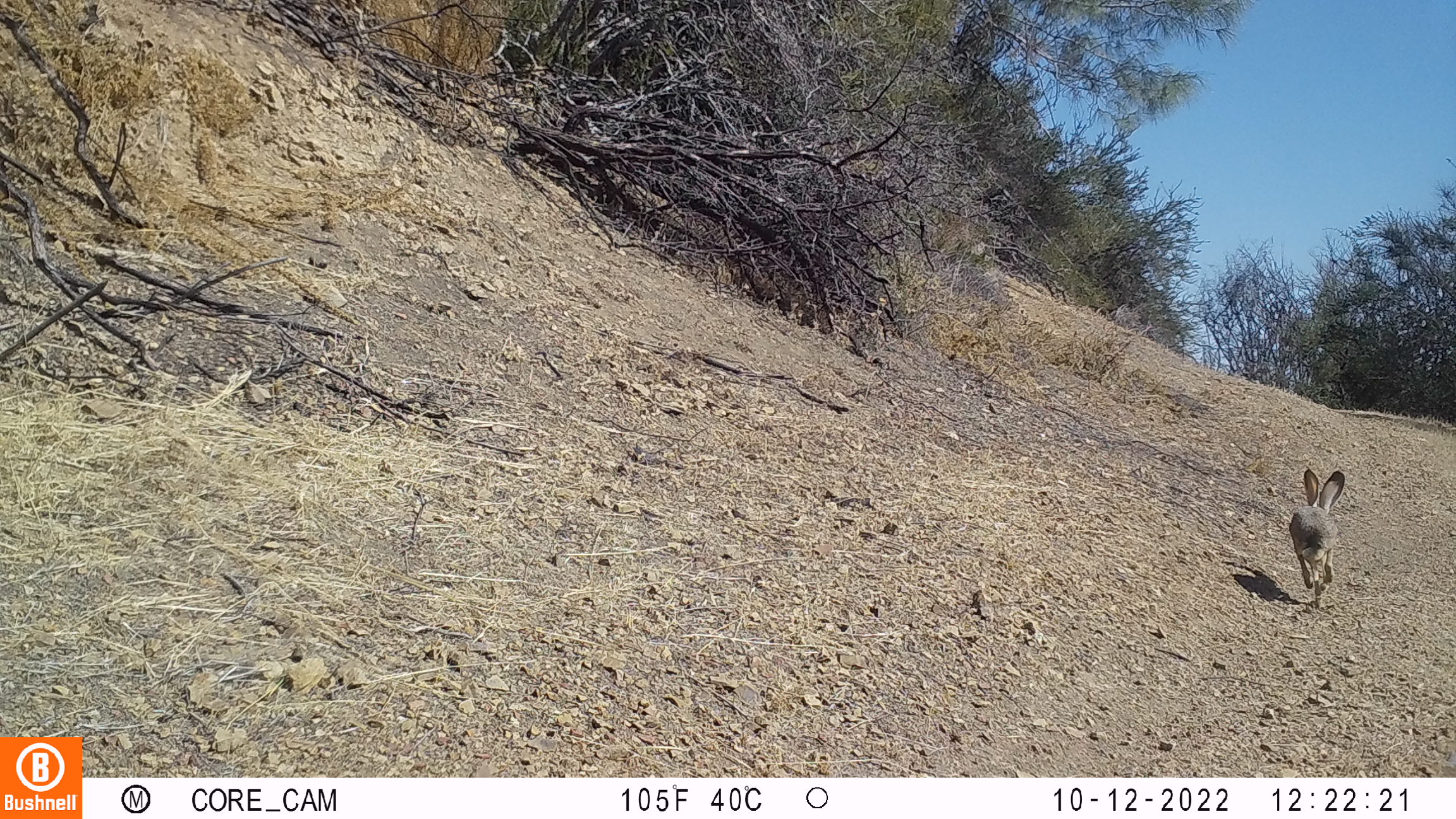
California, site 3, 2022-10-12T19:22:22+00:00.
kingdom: Animalia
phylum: Chordata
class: Mammalia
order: Lagomorpha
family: Leporidae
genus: Lepus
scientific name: Lepus californicus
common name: black-tailed jackrabbit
Black-tailed jackrabbit (Lepus californicus).